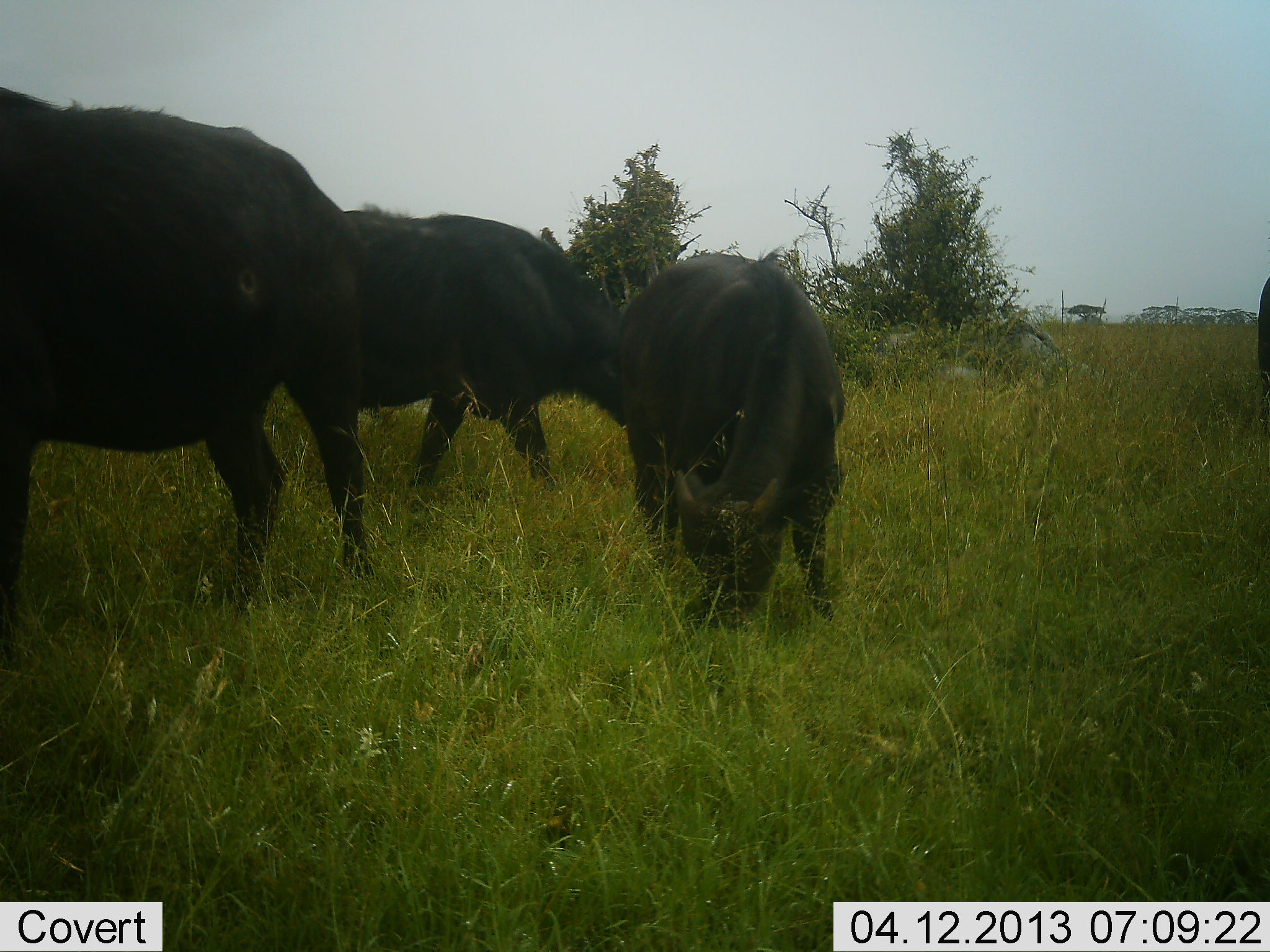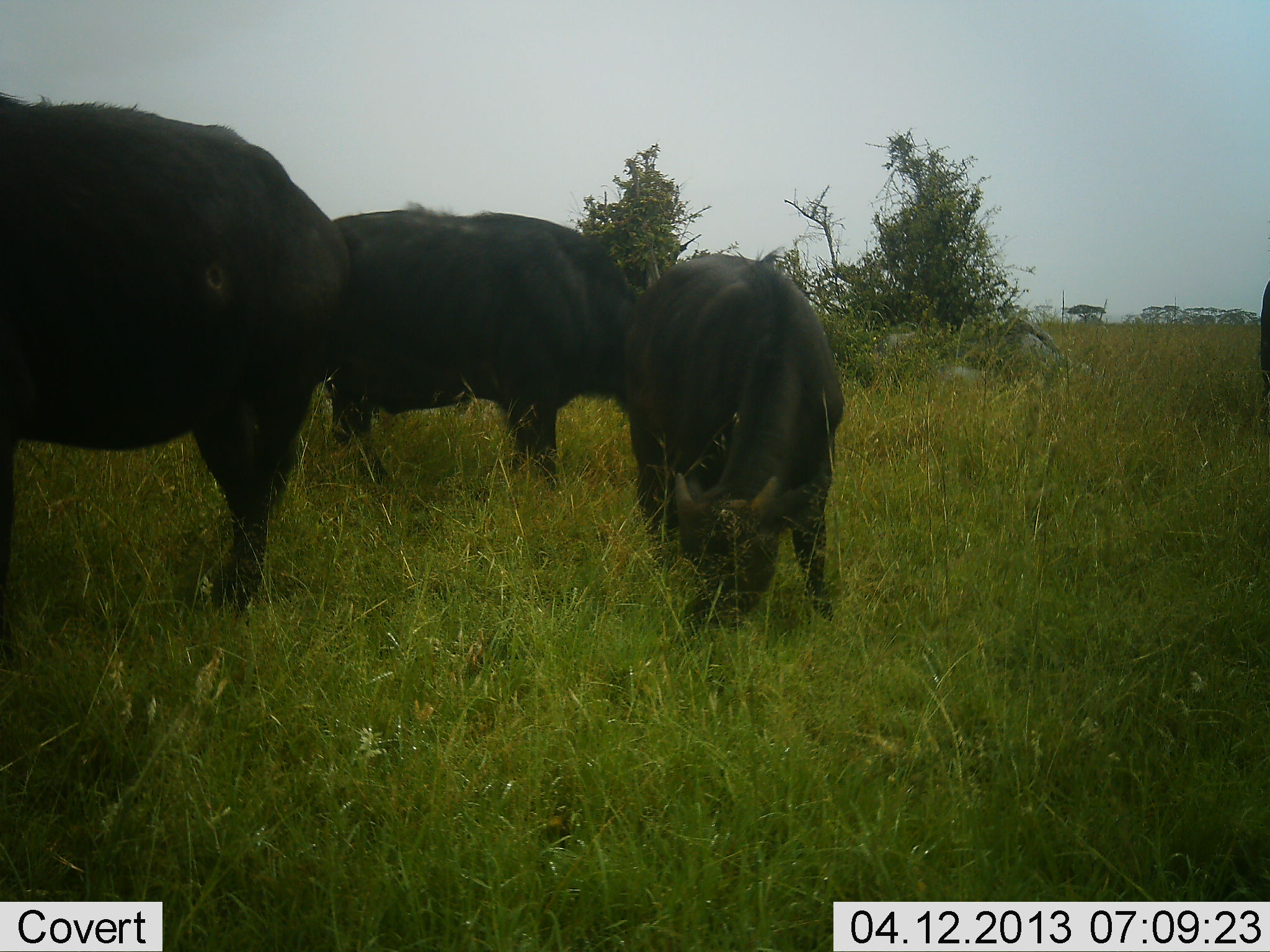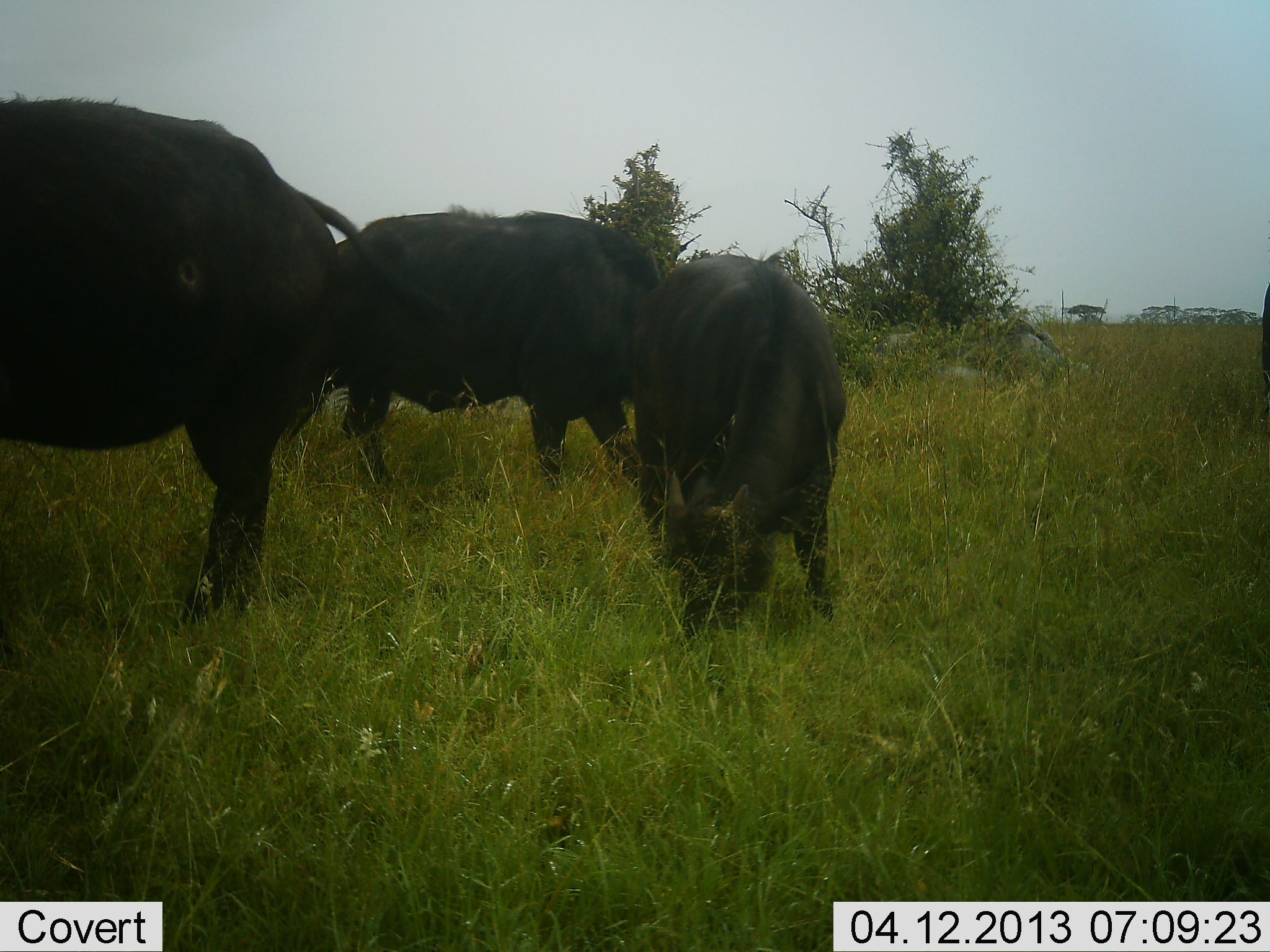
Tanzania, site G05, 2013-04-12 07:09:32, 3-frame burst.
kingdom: Animalia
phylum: Chordata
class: Mammalia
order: Artiodactyla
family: Bovidae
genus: Syncerus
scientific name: Syncerus caffer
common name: cape buffalo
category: buffalo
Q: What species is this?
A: Buffalo (cape buffalo) (Syncerus caffer).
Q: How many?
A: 3.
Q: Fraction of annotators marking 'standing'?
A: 58%.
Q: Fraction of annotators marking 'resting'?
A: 0%.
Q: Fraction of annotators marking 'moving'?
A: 16%.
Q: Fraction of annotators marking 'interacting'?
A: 0%.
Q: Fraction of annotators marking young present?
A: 5%.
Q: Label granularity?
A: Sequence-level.